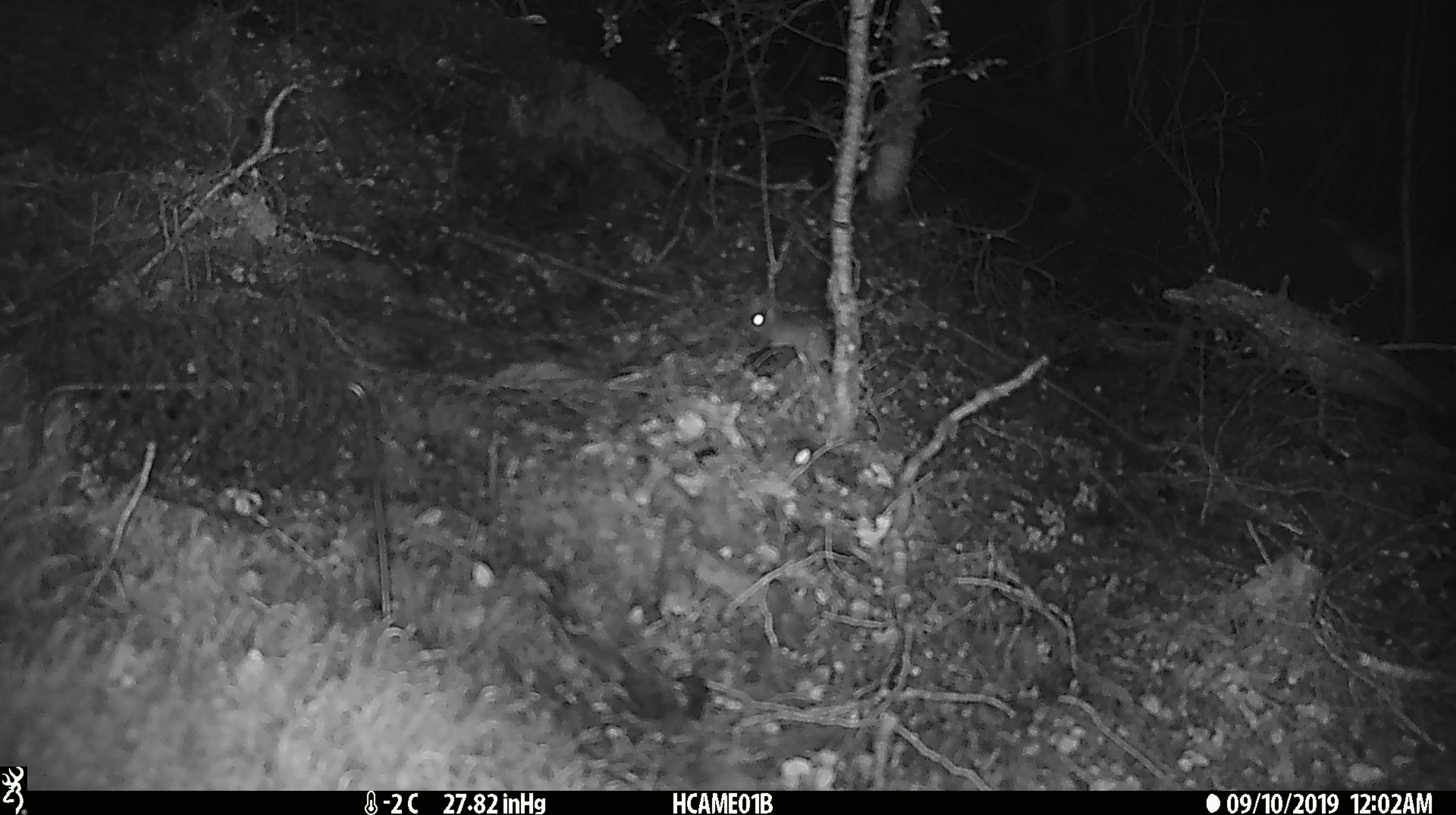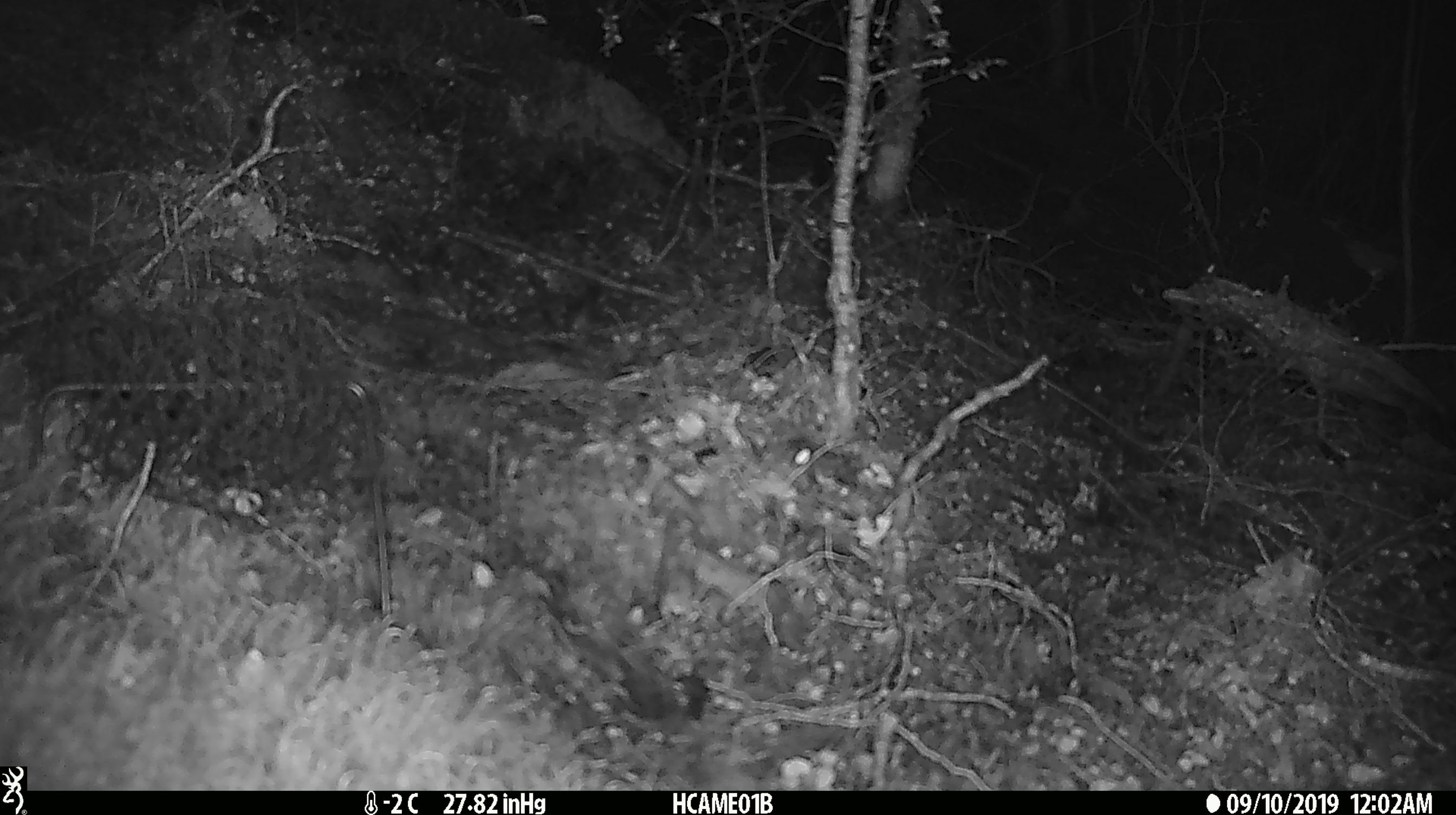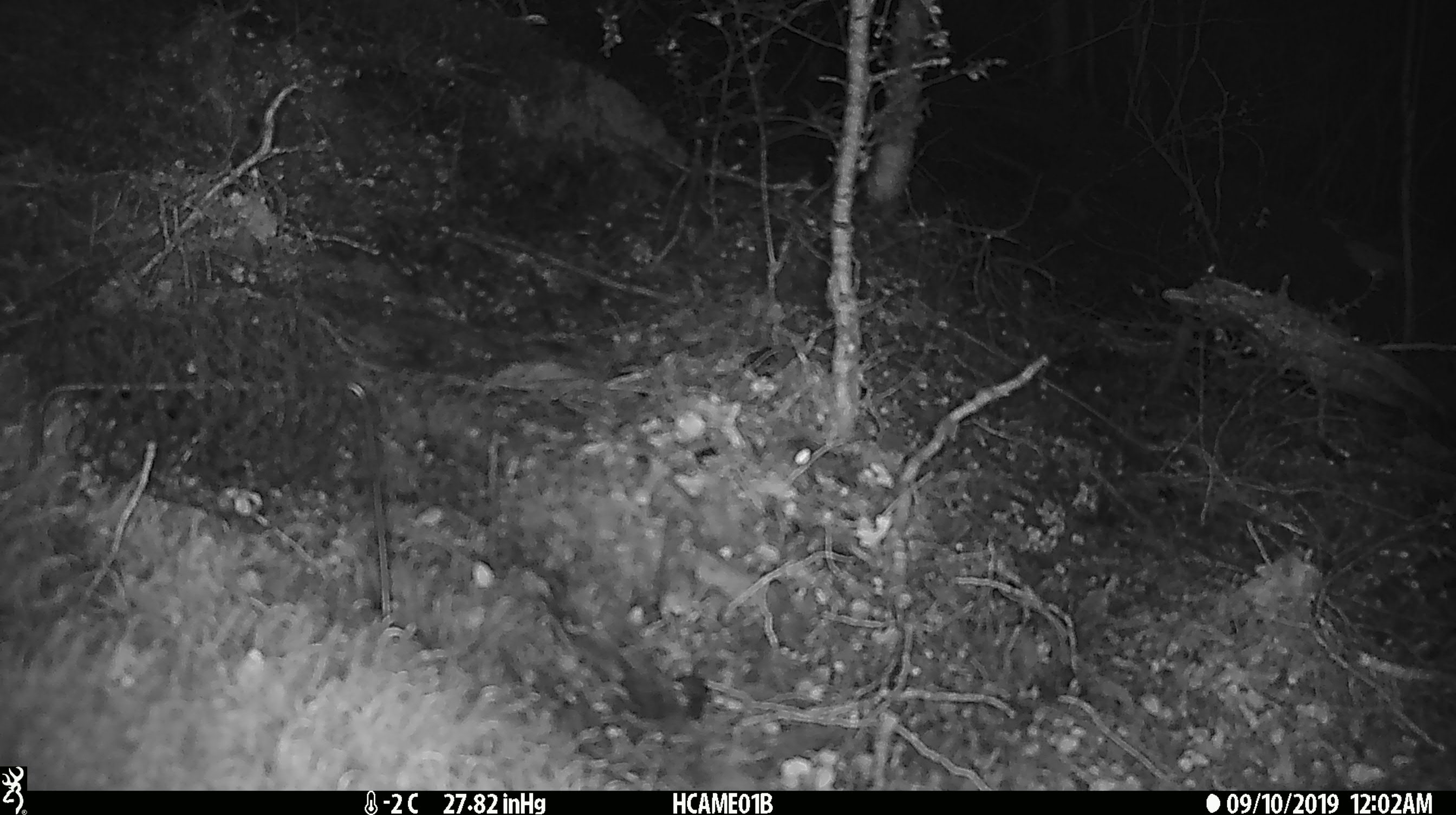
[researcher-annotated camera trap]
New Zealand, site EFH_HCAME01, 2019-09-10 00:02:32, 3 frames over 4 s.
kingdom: Animalia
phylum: Chordata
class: Mammalia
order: Rodentia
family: Muridae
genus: Mus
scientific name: Mus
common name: mouse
Mouse (Mus).